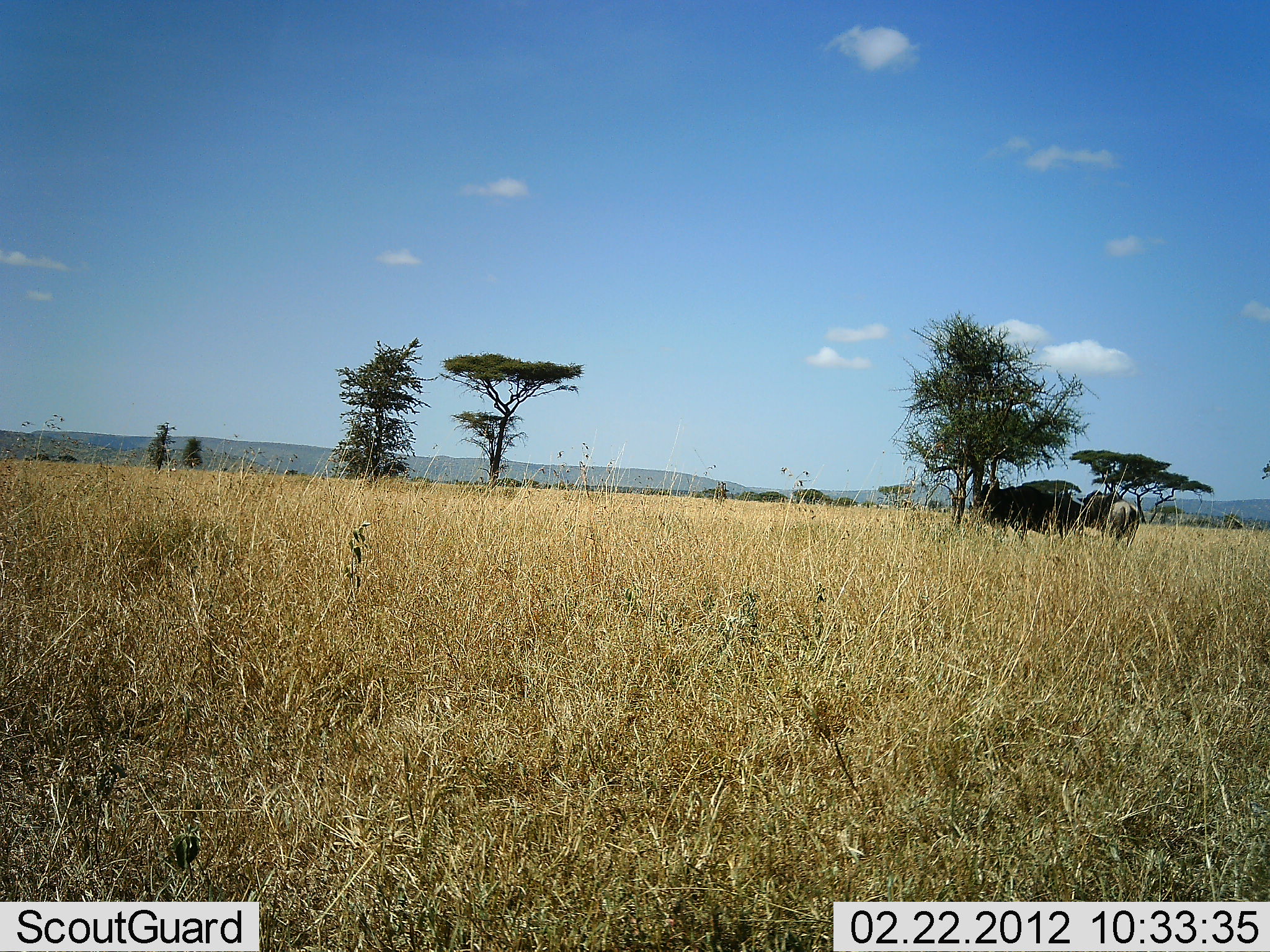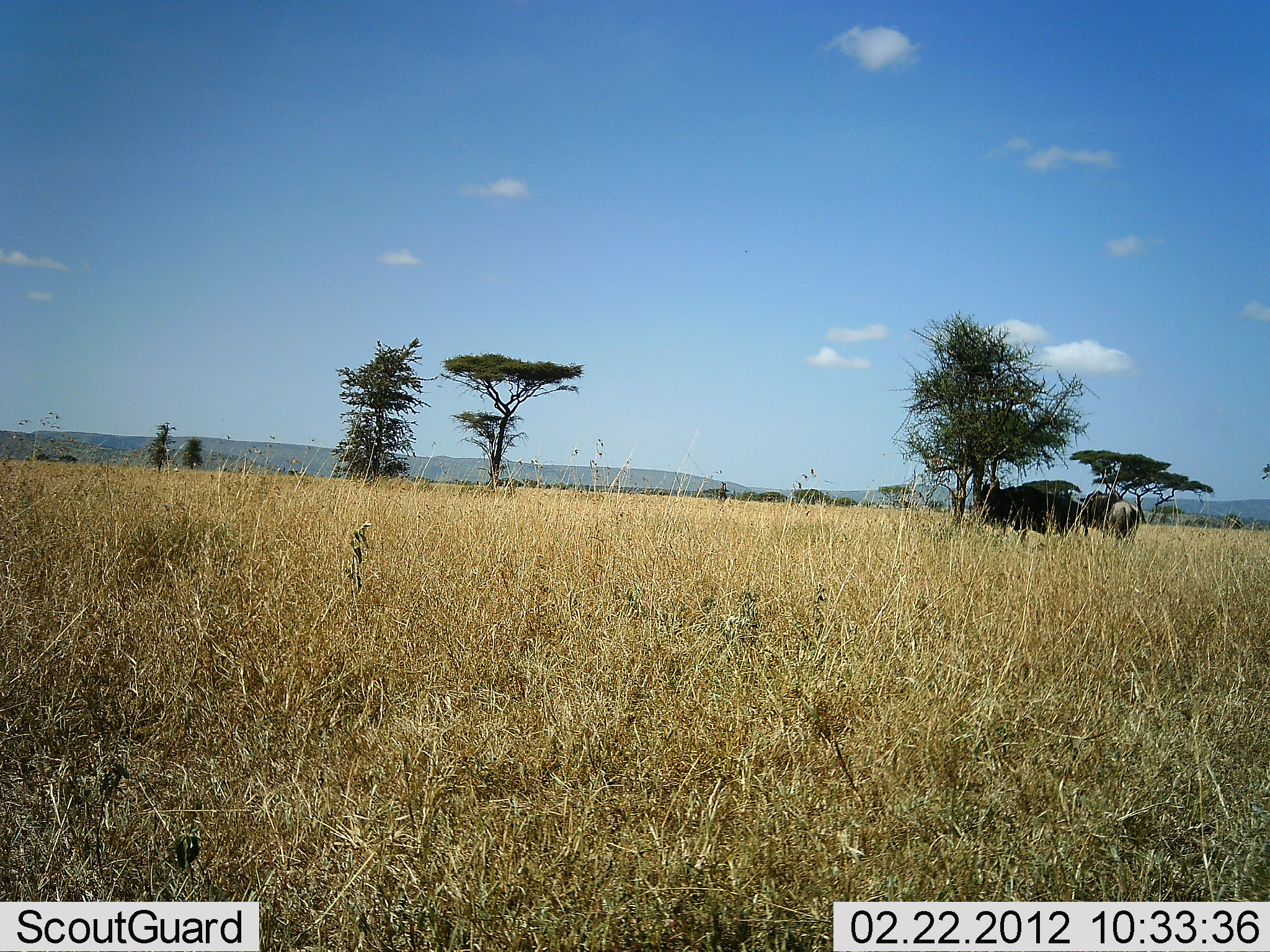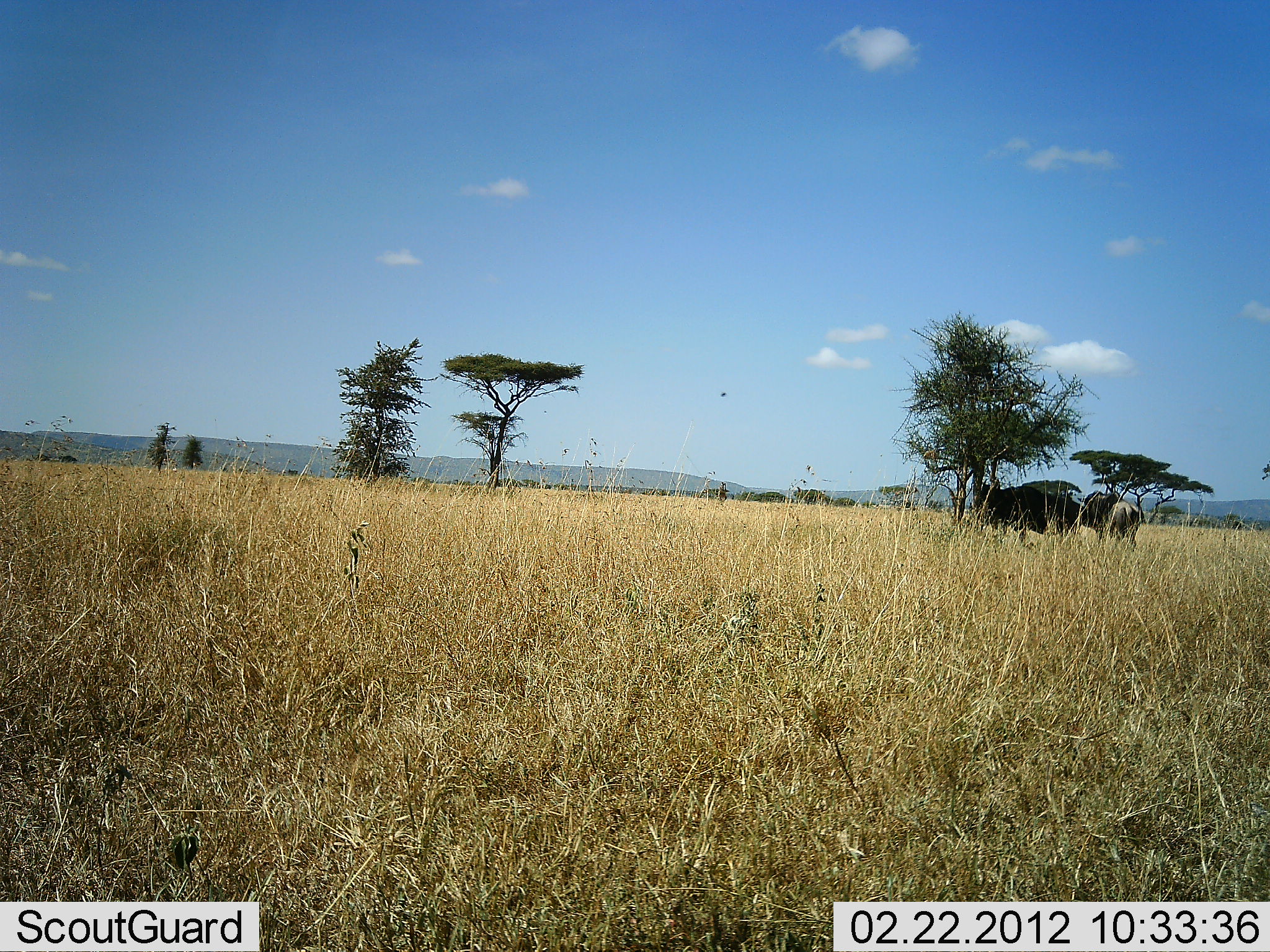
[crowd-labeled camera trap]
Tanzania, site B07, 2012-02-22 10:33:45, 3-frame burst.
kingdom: Animalia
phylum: Chordata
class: Mammalia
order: Artiodactyla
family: Bovidae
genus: Connochaetes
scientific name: Connochaetes taurinus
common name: blue wildebeest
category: wildebeest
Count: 2.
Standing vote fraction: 92%.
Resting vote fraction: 0%.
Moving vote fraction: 0%.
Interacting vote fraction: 8%.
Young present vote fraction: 0%.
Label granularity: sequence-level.